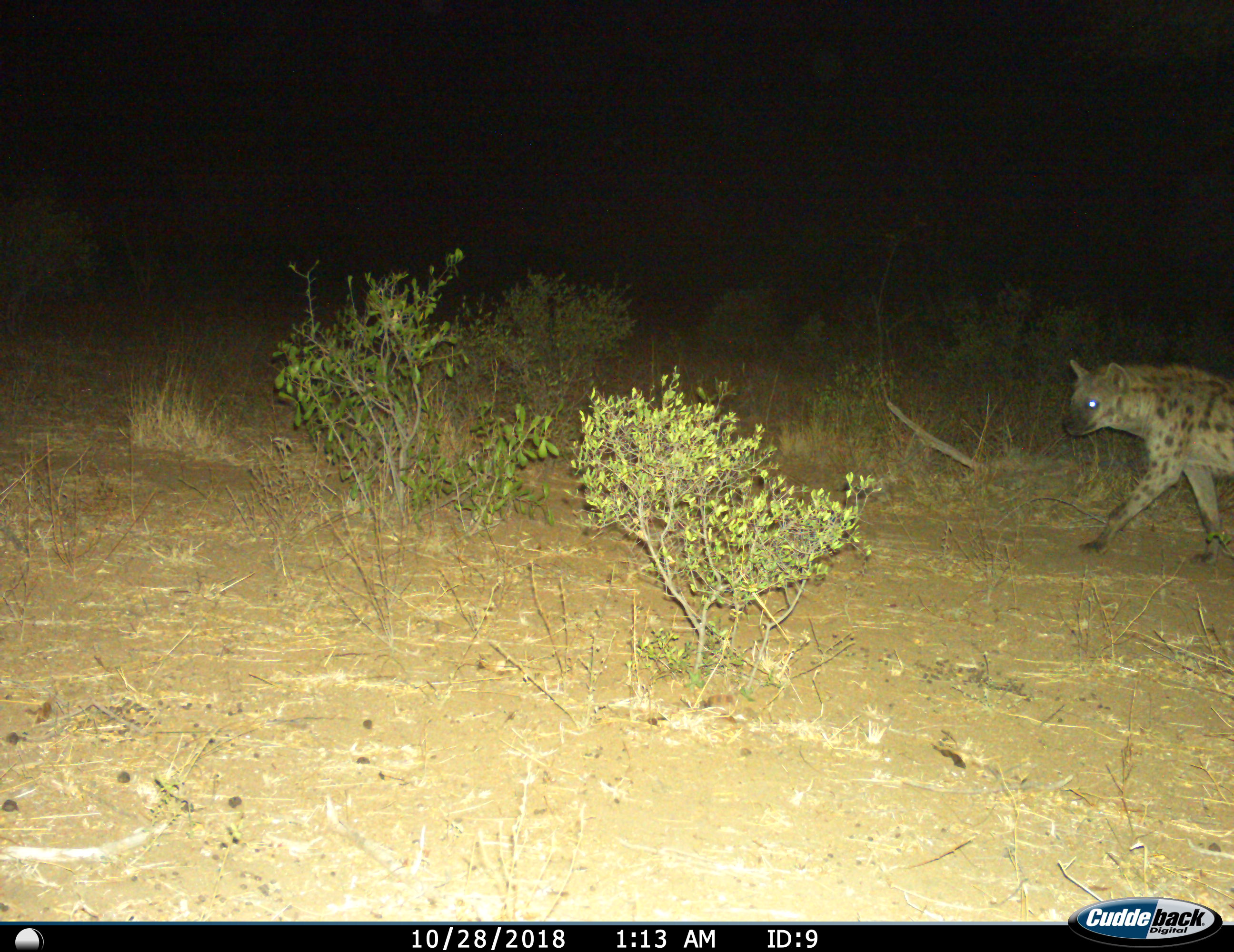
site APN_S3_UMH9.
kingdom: Animalia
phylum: Chordata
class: Mammalia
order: Carnivora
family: Hyaenidae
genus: Crocuta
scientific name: Crocuta crocuta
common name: spotted hyena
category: hyenaspotted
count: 1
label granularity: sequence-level